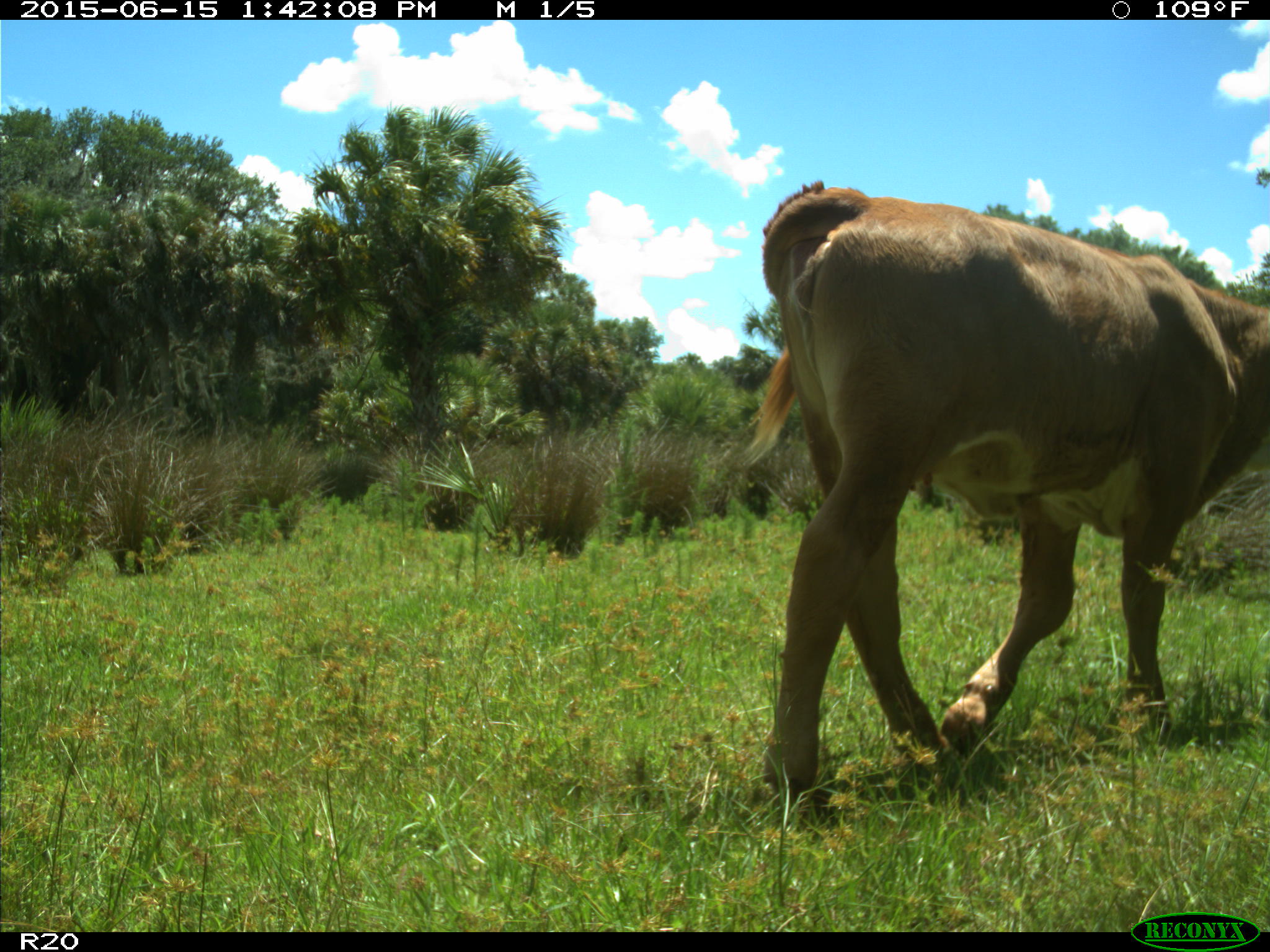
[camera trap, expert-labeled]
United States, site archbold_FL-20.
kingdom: Animalia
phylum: Chordata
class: Mammalia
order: Artiodactyla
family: Bovidae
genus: Bos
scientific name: Bos taurus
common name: domestic cow